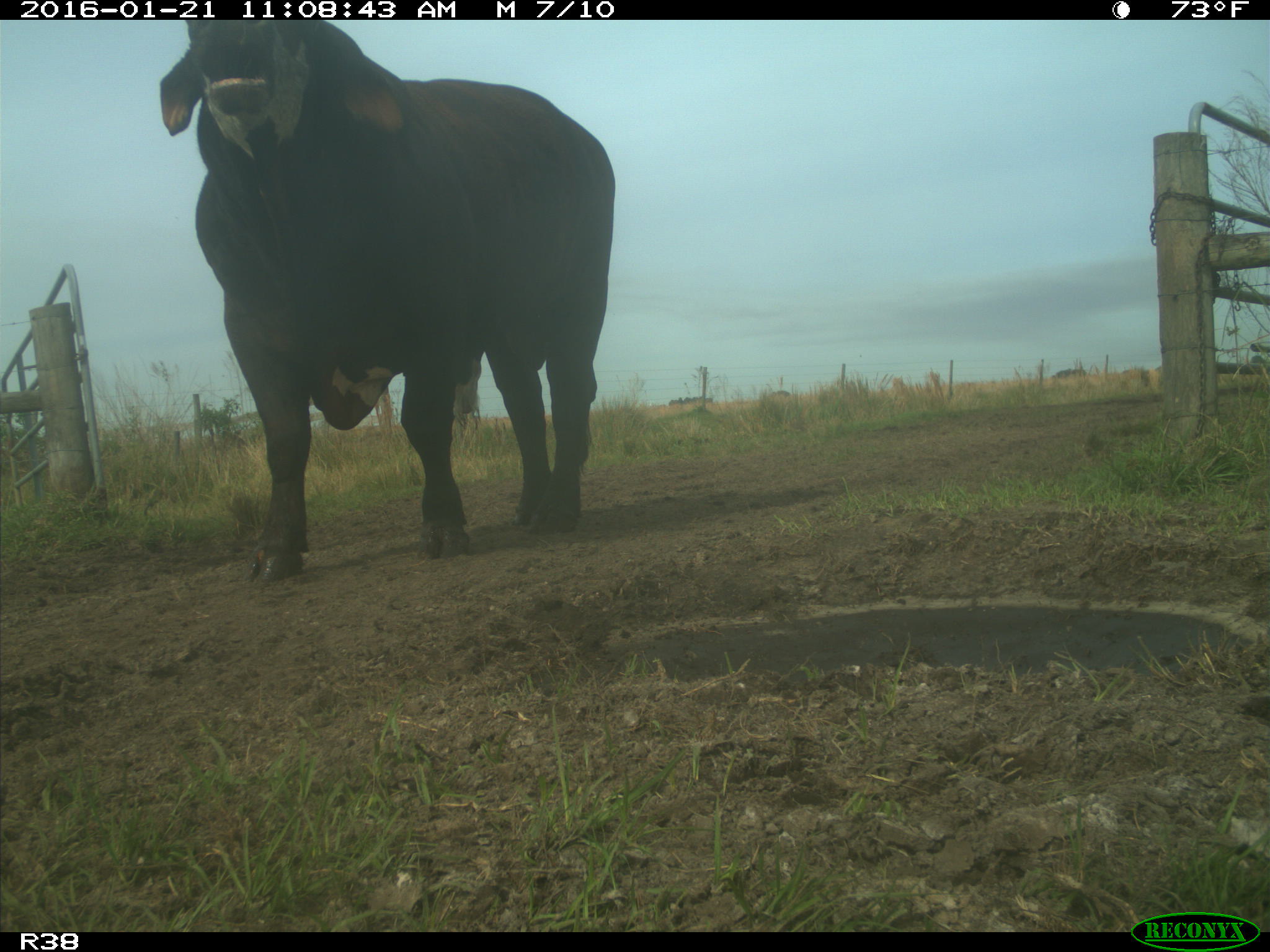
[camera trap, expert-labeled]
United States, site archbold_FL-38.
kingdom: Animalia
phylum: Chordata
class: Mammalia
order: Artiodactyla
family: Bovidae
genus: Bos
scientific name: Bos taurus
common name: domestic cow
Bos taurus (domestic cow).